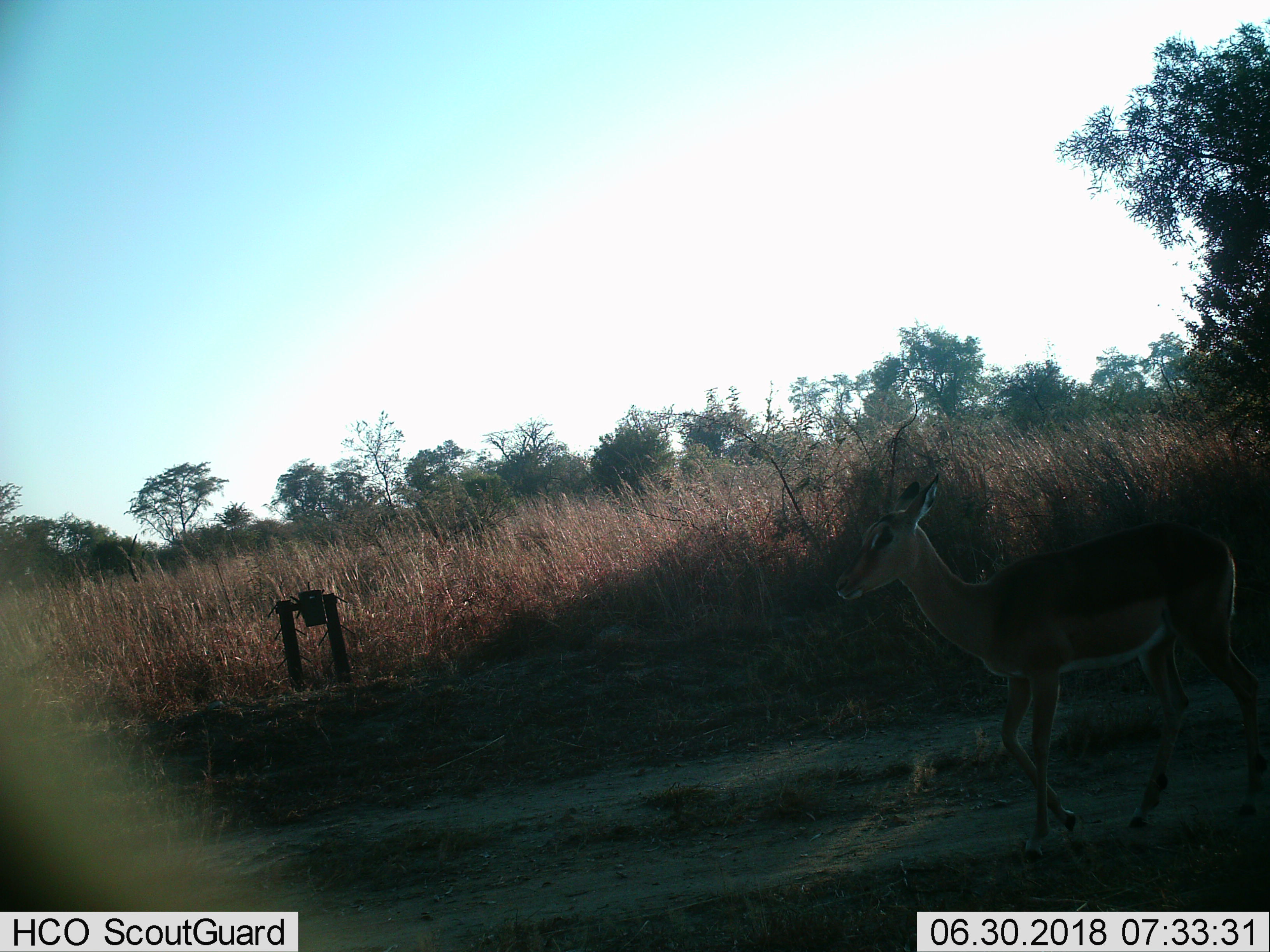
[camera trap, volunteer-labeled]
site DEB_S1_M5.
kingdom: Animalia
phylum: Chordata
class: Mammalia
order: Artiodactyla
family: Bovidae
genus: Aepyceros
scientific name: Aepyceros melampus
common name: impala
Impala (Aepyceros melampus), count 1. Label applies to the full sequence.